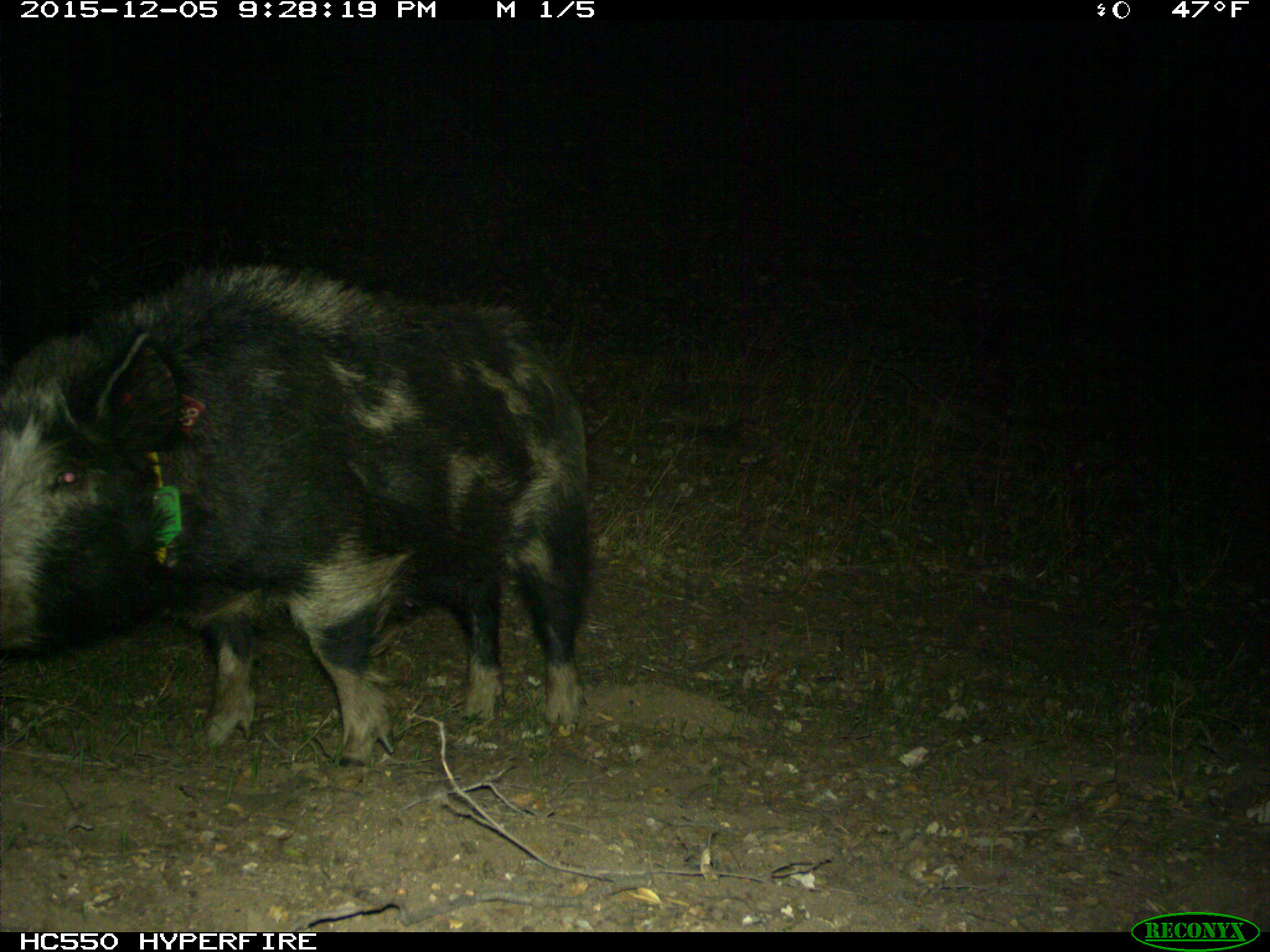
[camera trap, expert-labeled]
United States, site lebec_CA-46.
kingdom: Animalia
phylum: Chordata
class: Mammalia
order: Artiodactyla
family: Suidae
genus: Sus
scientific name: Sus scrofa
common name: wild boar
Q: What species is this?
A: Sus scrofa (wild boar).